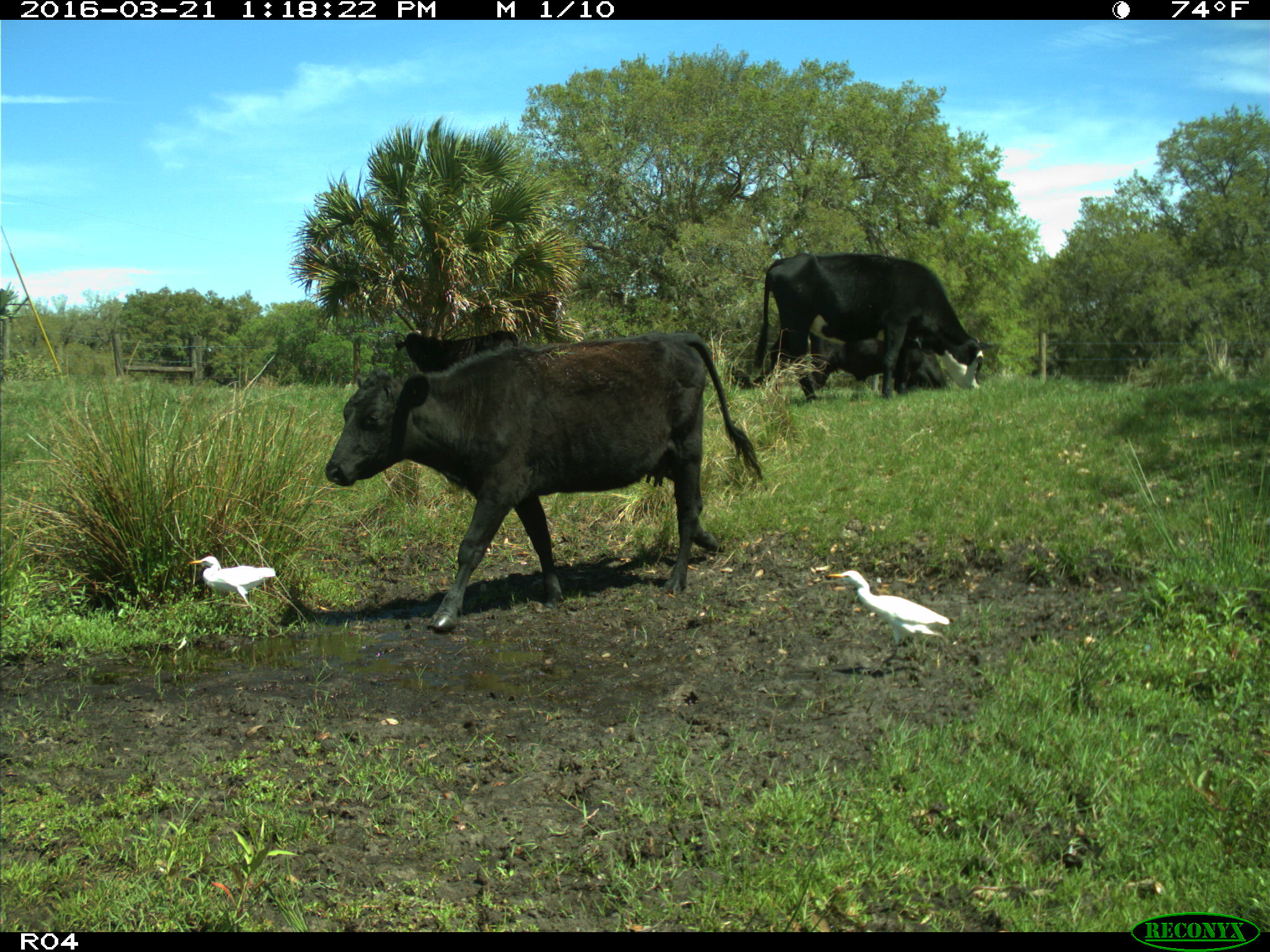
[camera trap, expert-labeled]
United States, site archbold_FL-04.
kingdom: Animalia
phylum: Chordata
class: Mammalia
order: Artiodactyla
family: Bovidae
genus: Bos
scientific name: Bos taurus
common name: domestic cow